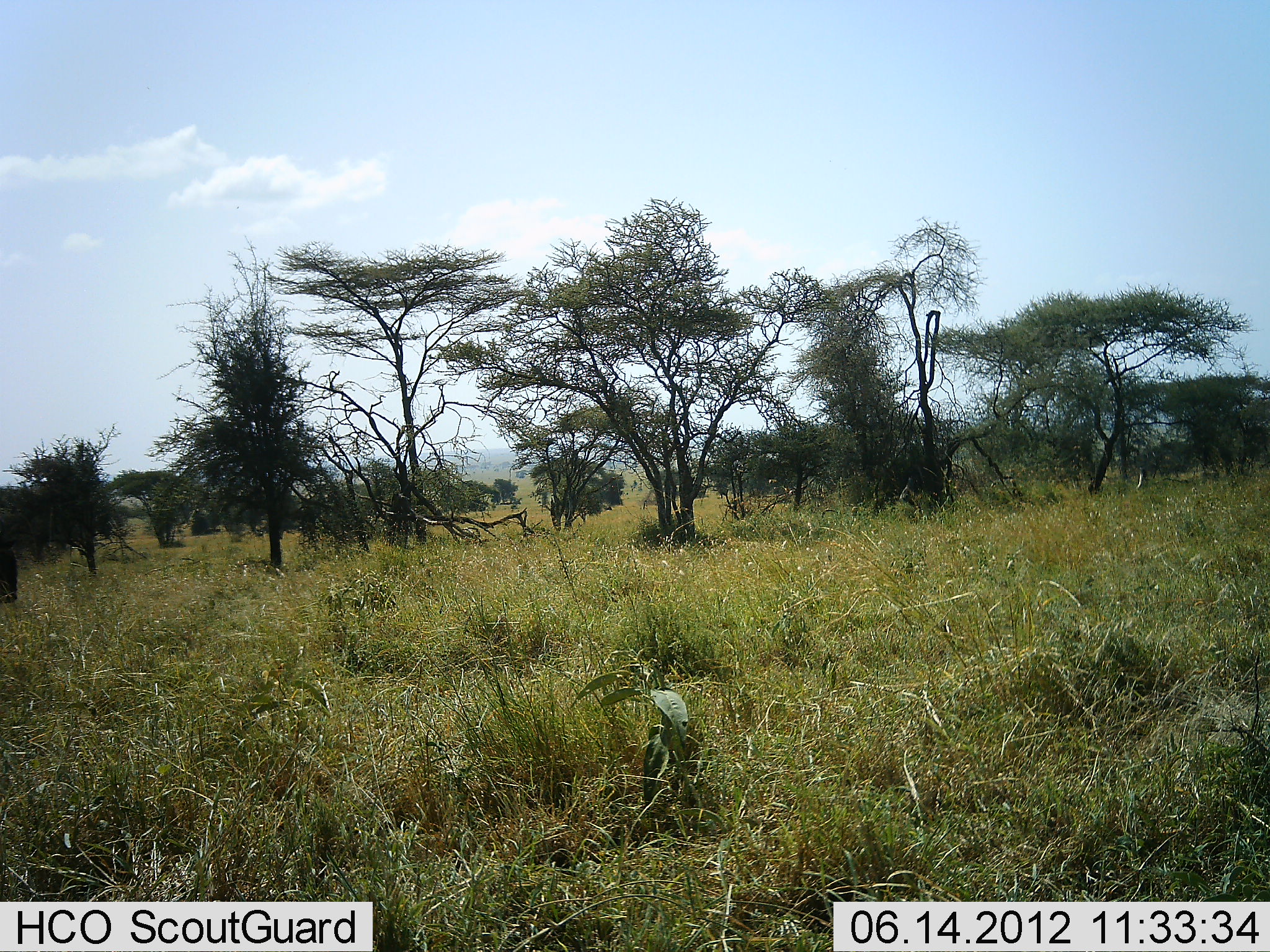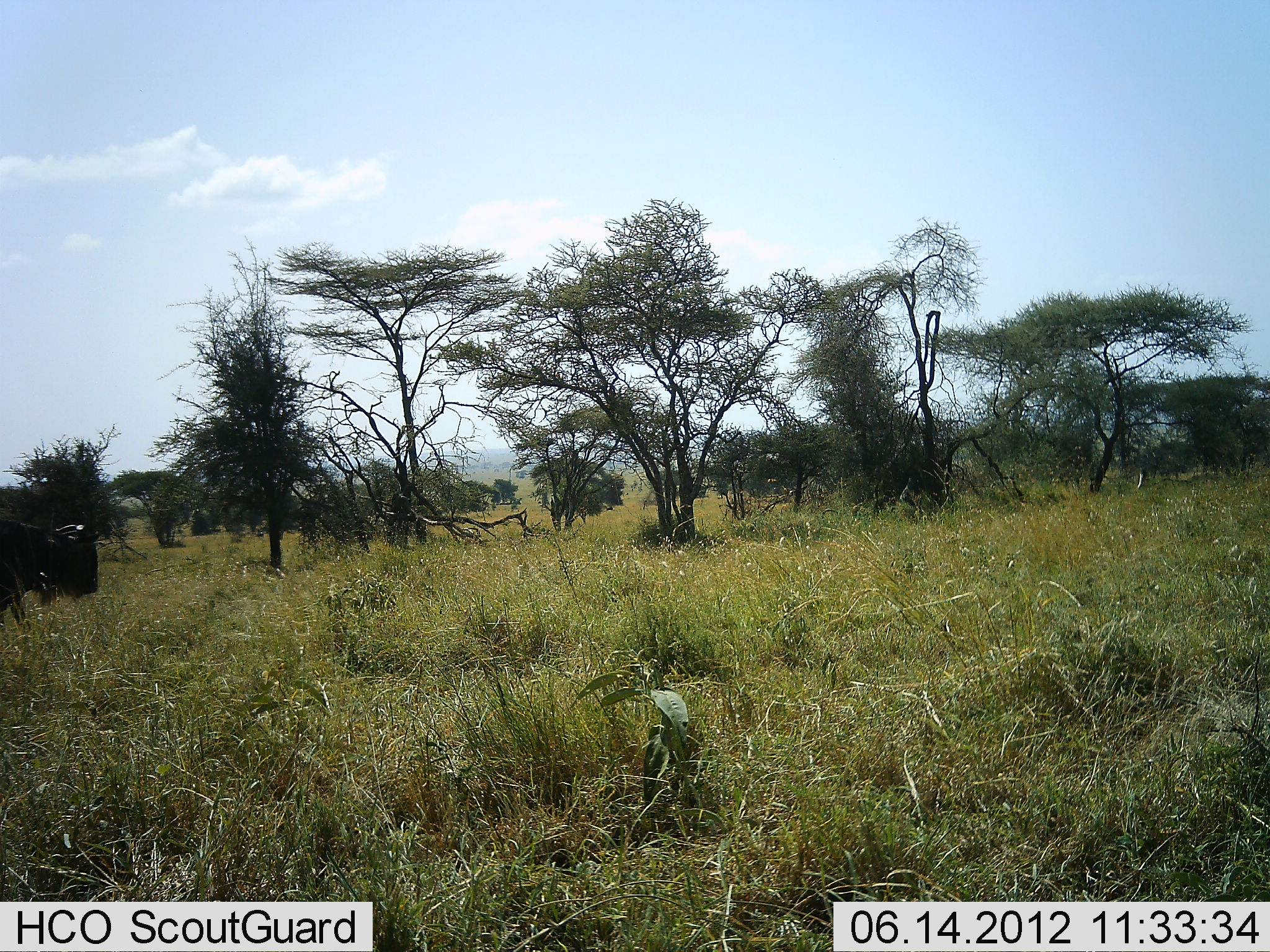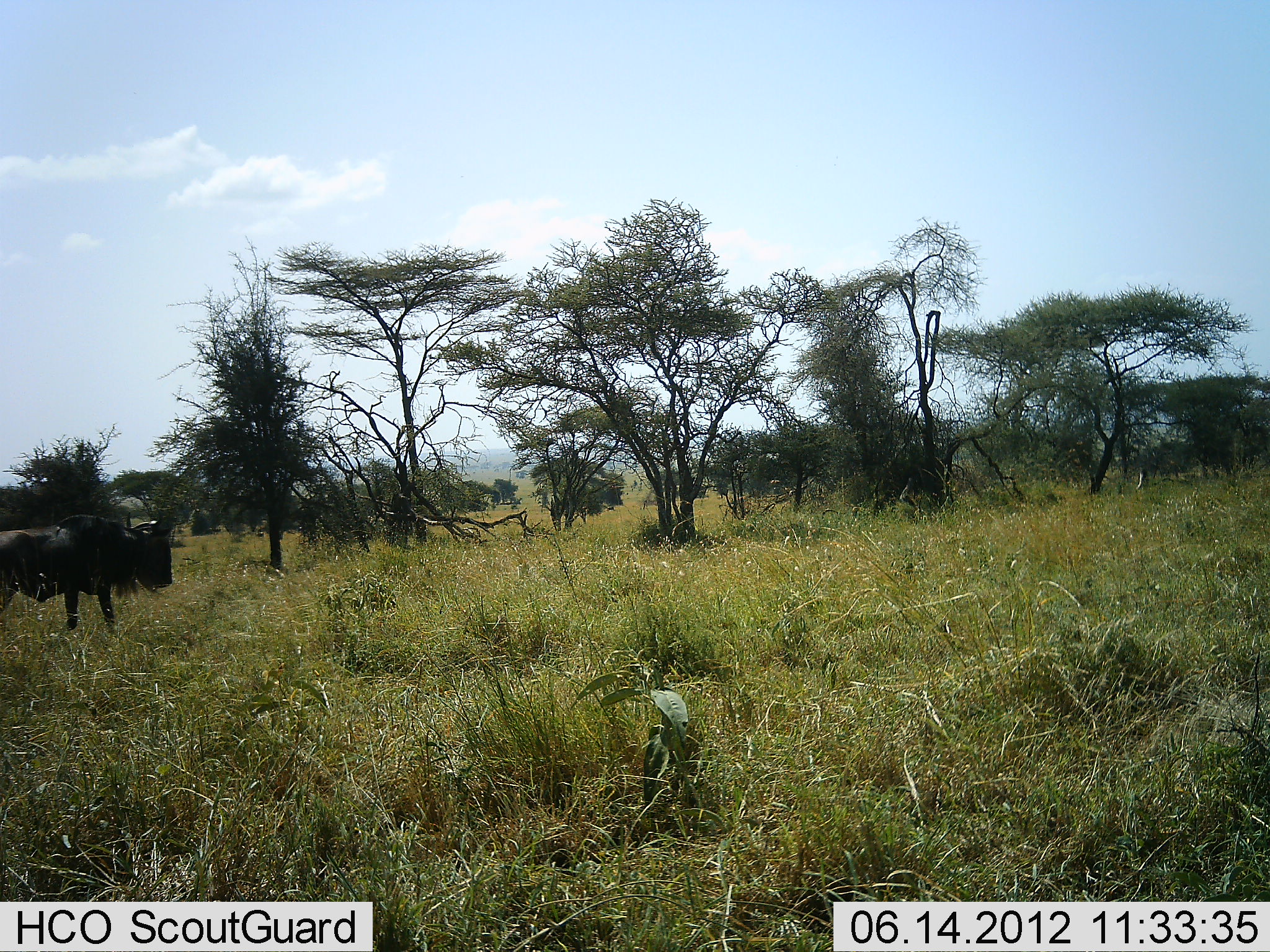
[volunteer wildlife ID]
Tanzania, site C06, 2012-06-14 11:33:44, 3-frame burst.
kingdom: Animalia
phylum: Chordata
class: Mammalia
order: Artiodactyla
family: Bovidae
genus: Connochaetes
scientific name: Connochaetes taurinus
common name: blue wildebeest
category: wildebeest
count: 1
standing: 0%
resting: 0%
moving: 100%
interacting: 0%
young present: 0%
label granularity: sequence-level